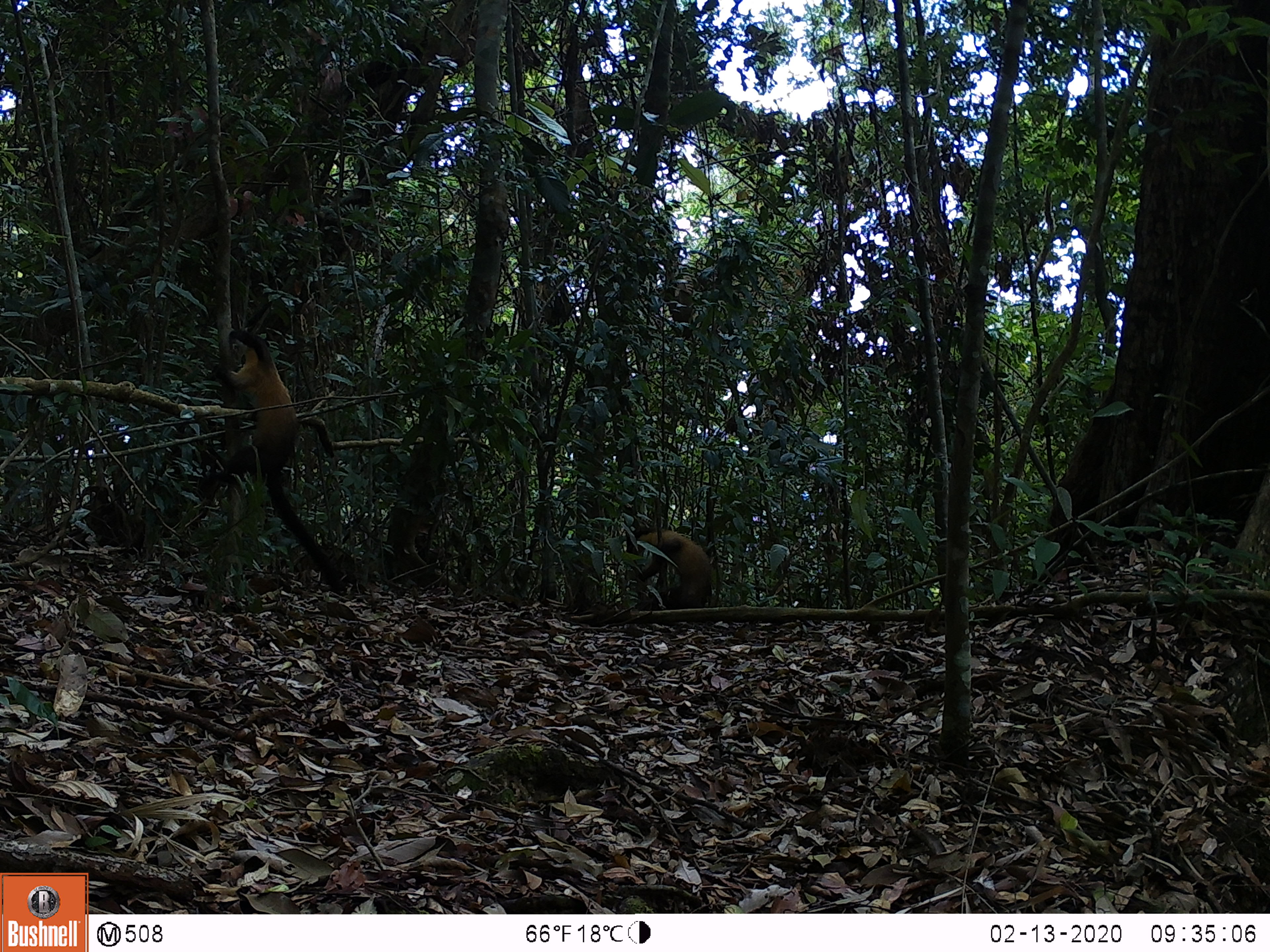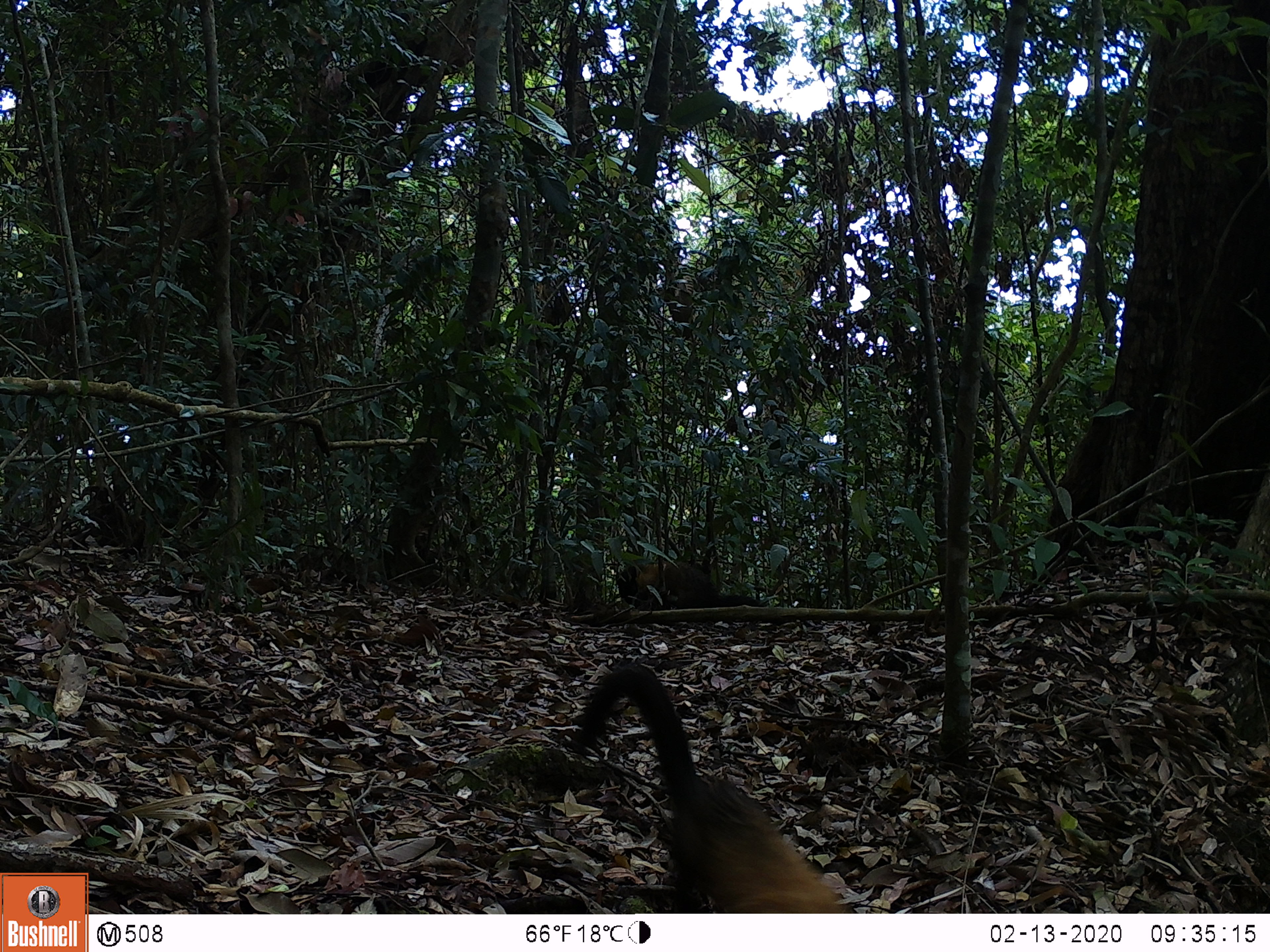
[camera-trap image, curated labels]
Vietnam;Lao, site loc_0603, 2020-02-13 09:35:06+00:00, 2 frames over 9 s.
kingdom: Animalia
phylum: Chordata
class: Mammalia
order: Carnivora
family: Mustelidae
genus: Martes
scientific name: Martes flavigula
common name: yellow-throated marten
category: yellow throated marten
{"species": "yellow throated marten (yellow-throated marten) (Martes flavigula)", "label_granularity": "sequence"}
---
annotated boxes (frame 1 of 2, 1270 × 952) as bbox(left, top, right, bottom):
yellow throated marten: bbox(212, 330, 346, 591); bbox(626, 527, 711, 610)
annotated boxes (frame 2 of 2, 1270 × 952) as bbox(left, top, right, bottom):
yellow throated marten: bbox(570, 664, 853, 913); bbox(616, 561, 767, 609)